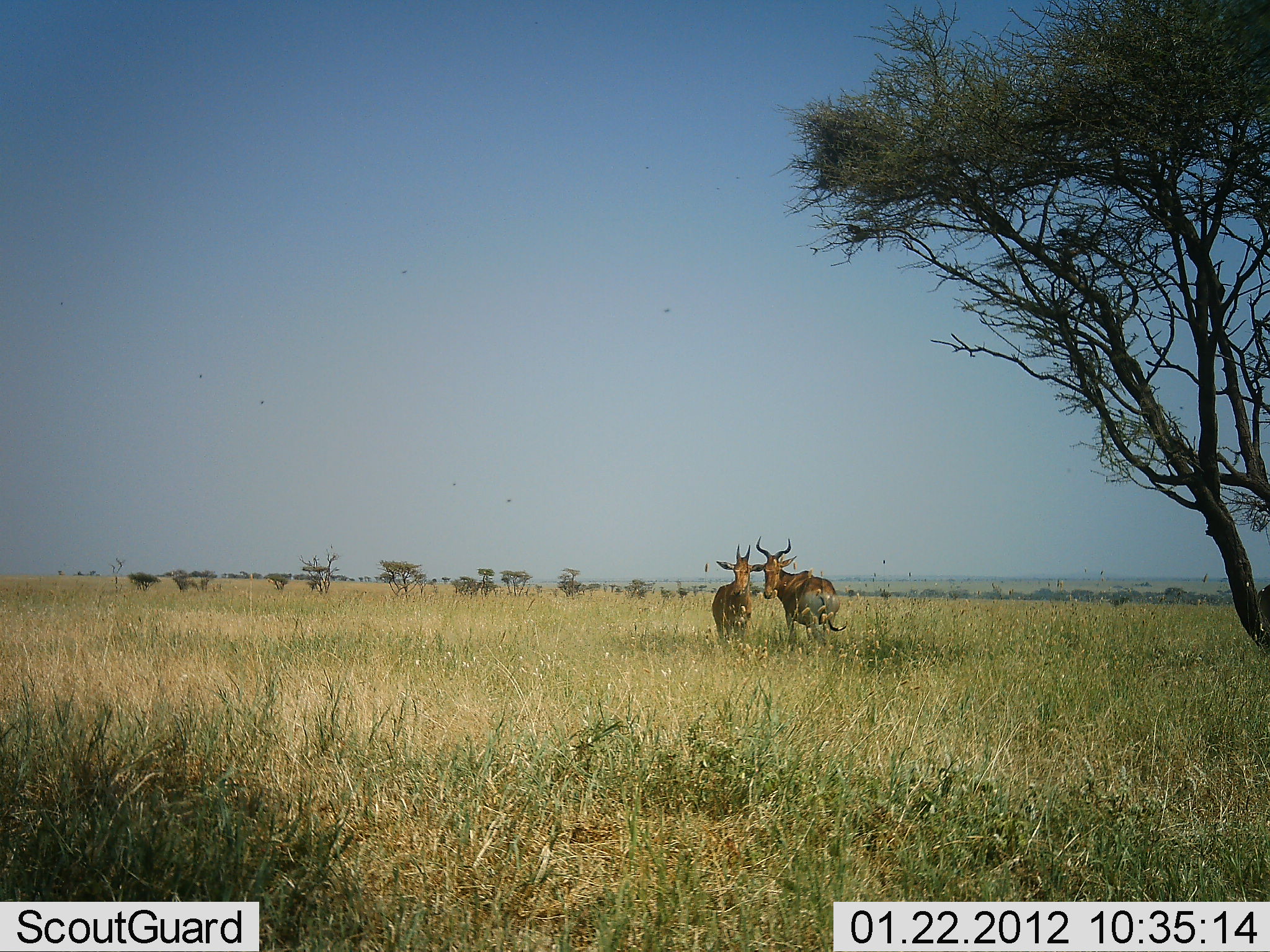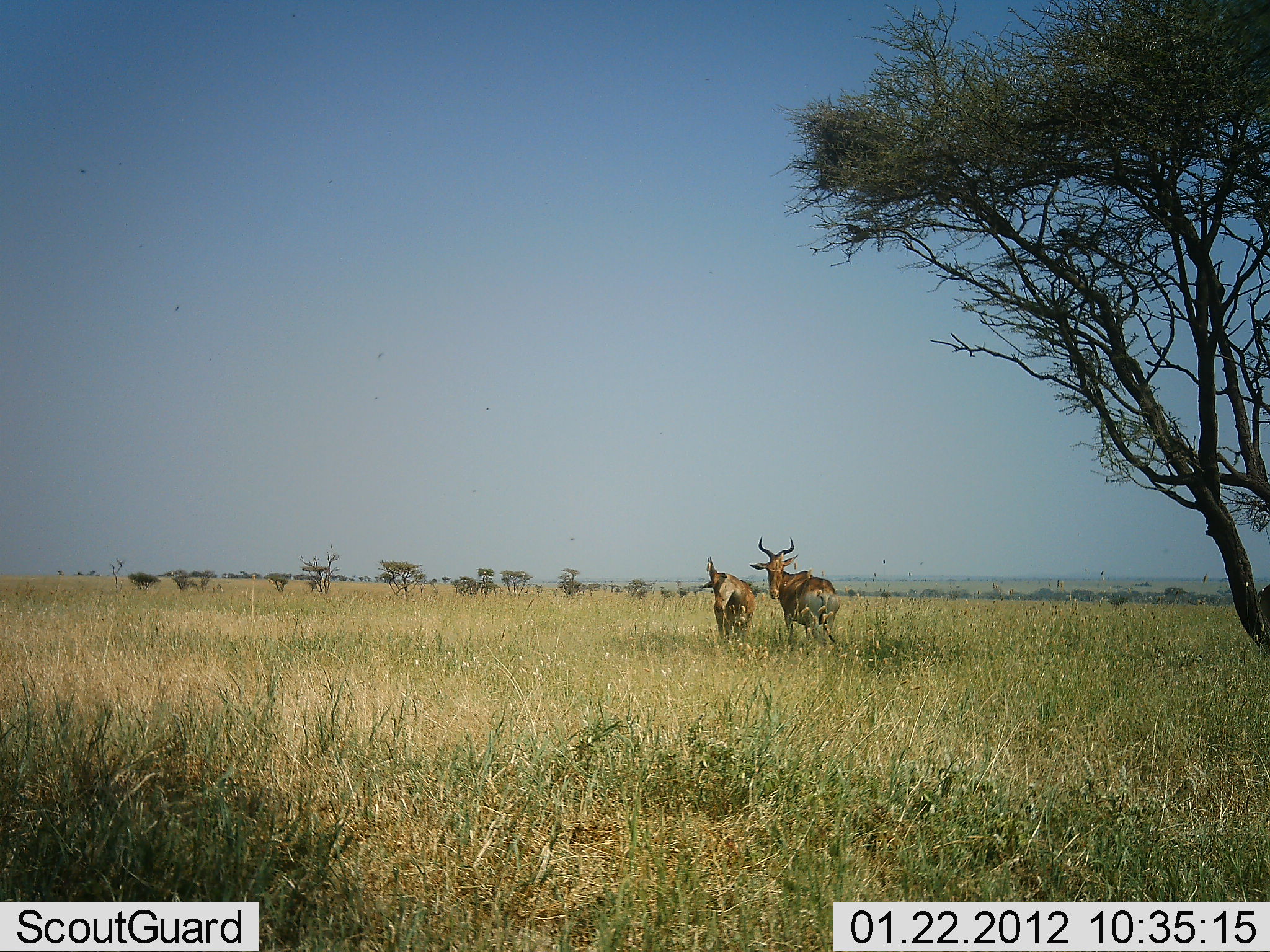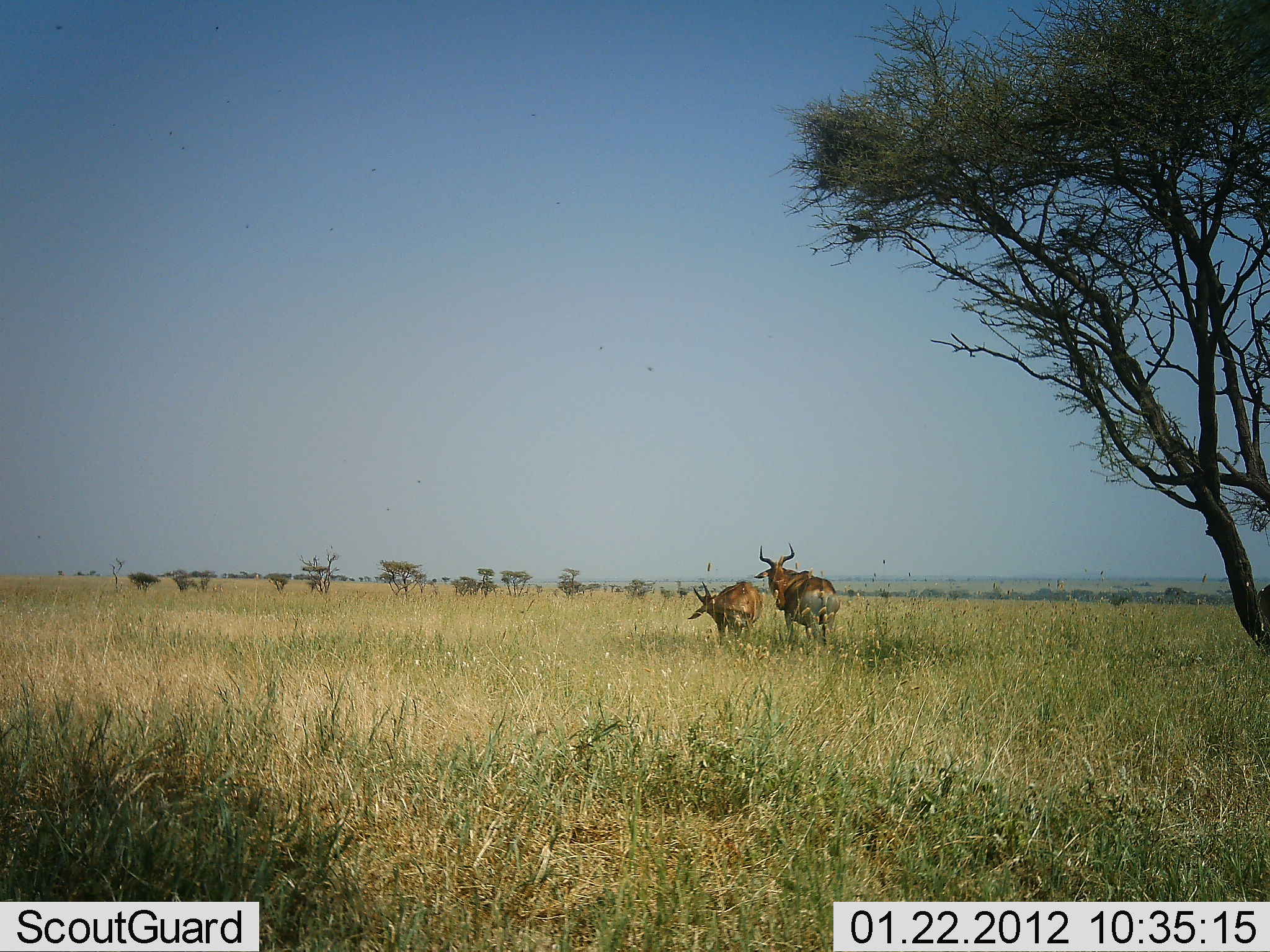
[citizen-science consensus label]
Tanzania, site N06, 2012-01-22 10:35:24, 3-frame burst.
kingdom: Animalia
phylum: Chordata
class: Mammalia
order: Artiodactyla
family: Bovidae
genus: Alcelaphus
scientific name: Alcelaphus buselaphus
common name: hartebeest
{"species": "hartebeest (Alcelaphus buselaphus)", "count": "2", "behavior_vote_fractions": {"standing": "88%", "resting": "0%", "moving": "4%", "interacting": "24%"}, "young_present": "0%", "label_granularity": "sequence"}